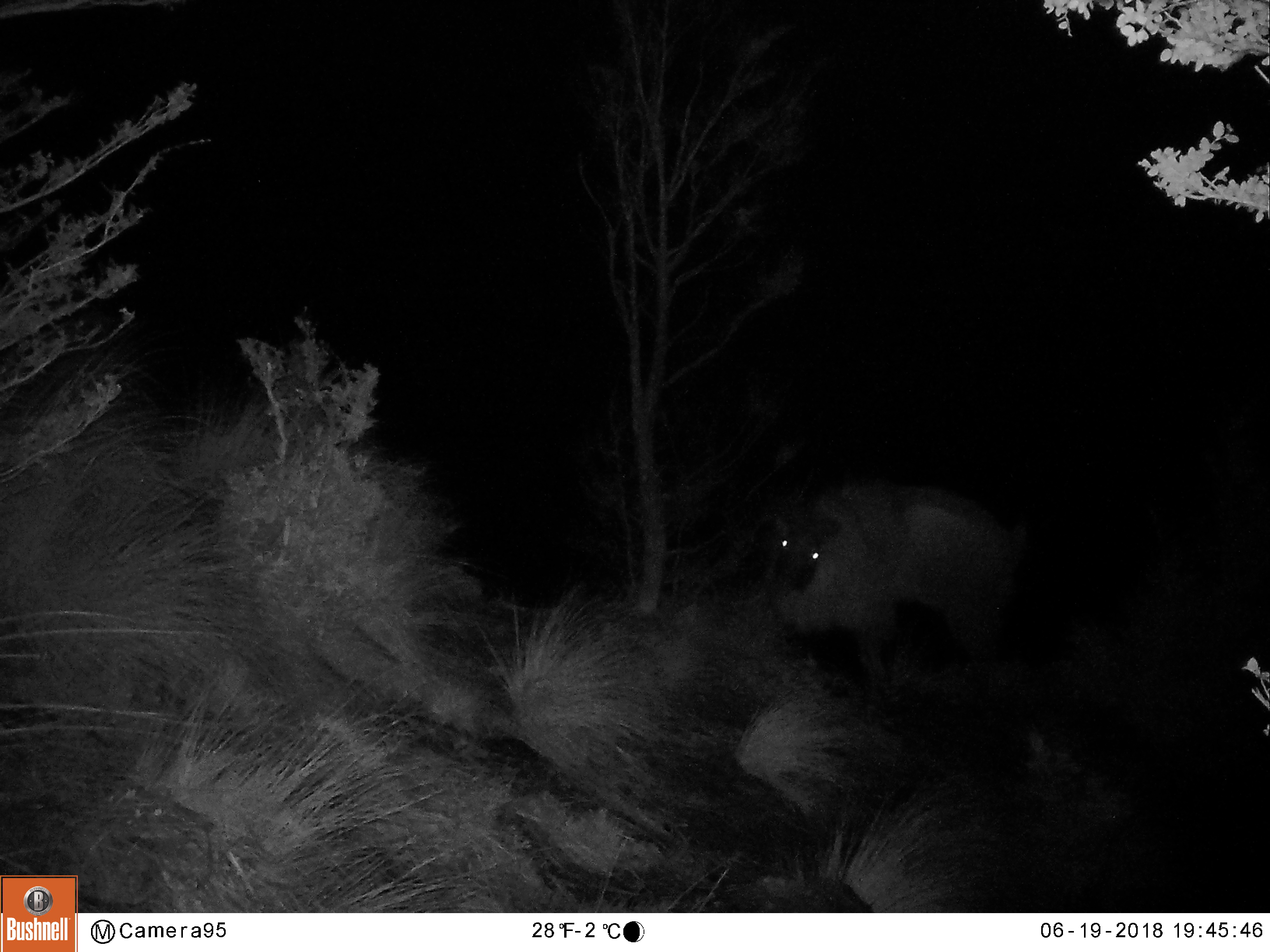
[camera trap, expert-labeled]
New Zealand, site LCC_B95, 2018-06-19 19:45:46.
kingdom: Animalia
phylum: Chordata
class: Mammalia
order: Artiodactyla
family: Bovidae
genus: Nilgiritragus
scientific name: Nilgiritragus hylocrius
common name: tahr